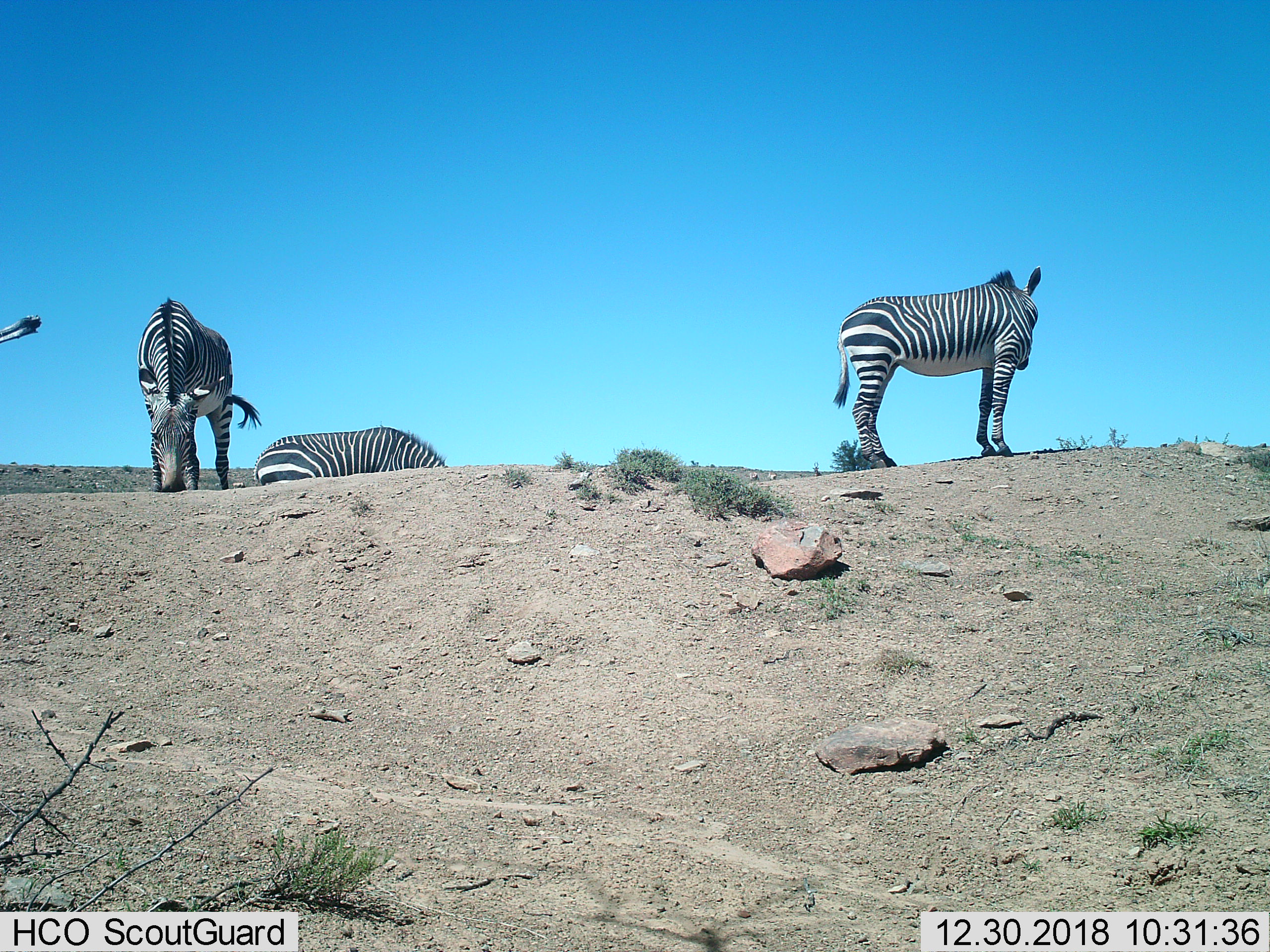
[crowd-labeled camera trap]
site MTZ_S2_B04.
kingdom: Animalia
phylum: Chordata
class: Mammalia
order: Perissodactyla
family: Equidae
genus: Equus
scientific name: Equus zebra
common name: mountain zebra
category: zebramountain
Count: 3.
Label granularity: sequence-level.